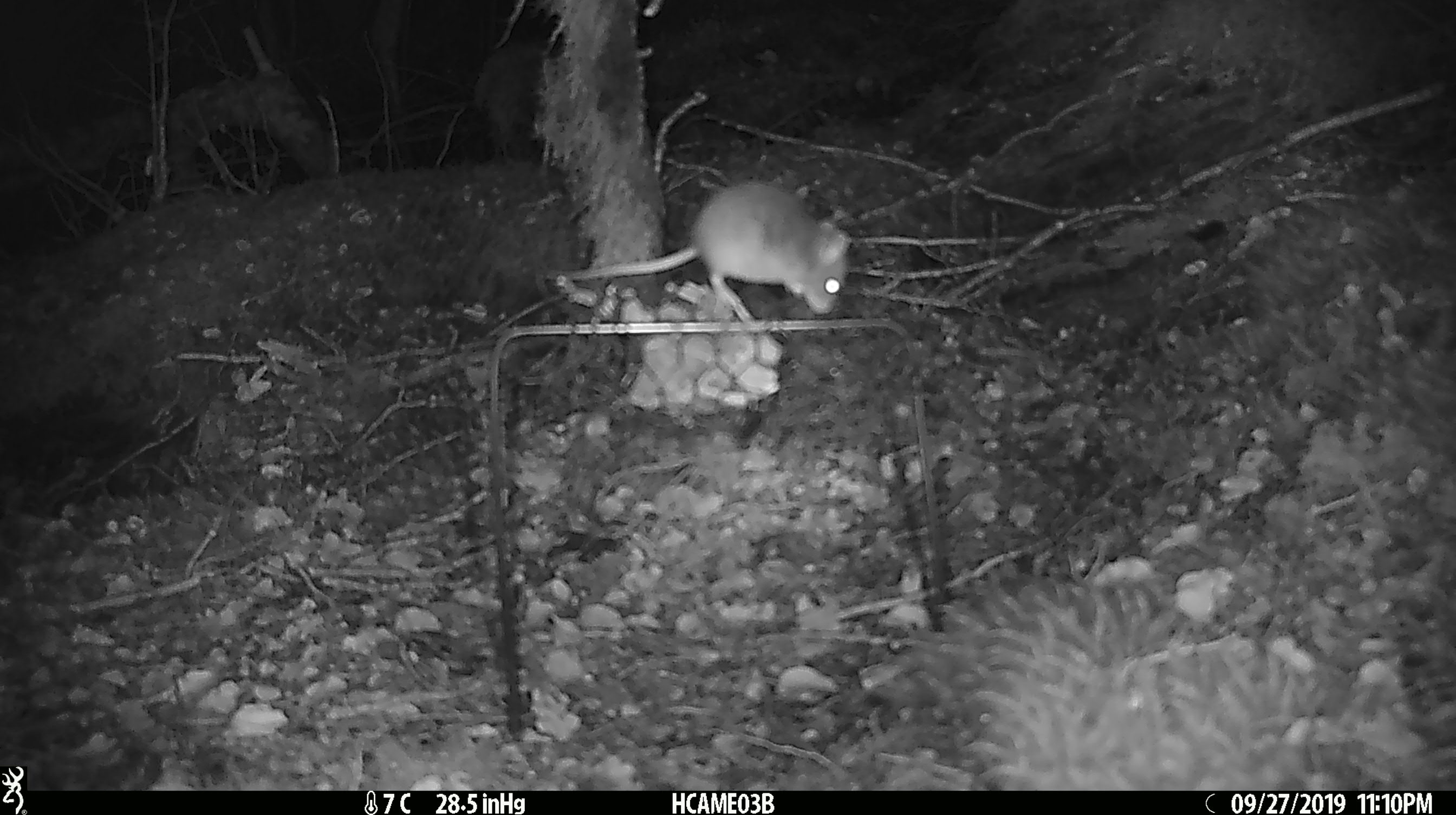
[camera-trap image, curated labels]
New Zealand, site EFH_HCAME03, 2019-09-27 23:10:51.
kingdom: Animalia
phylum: Chordata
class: Mammalia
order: Rodentia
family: Muridae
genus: Mus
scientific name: Mus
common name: mouse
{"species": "mouse (Mus)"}